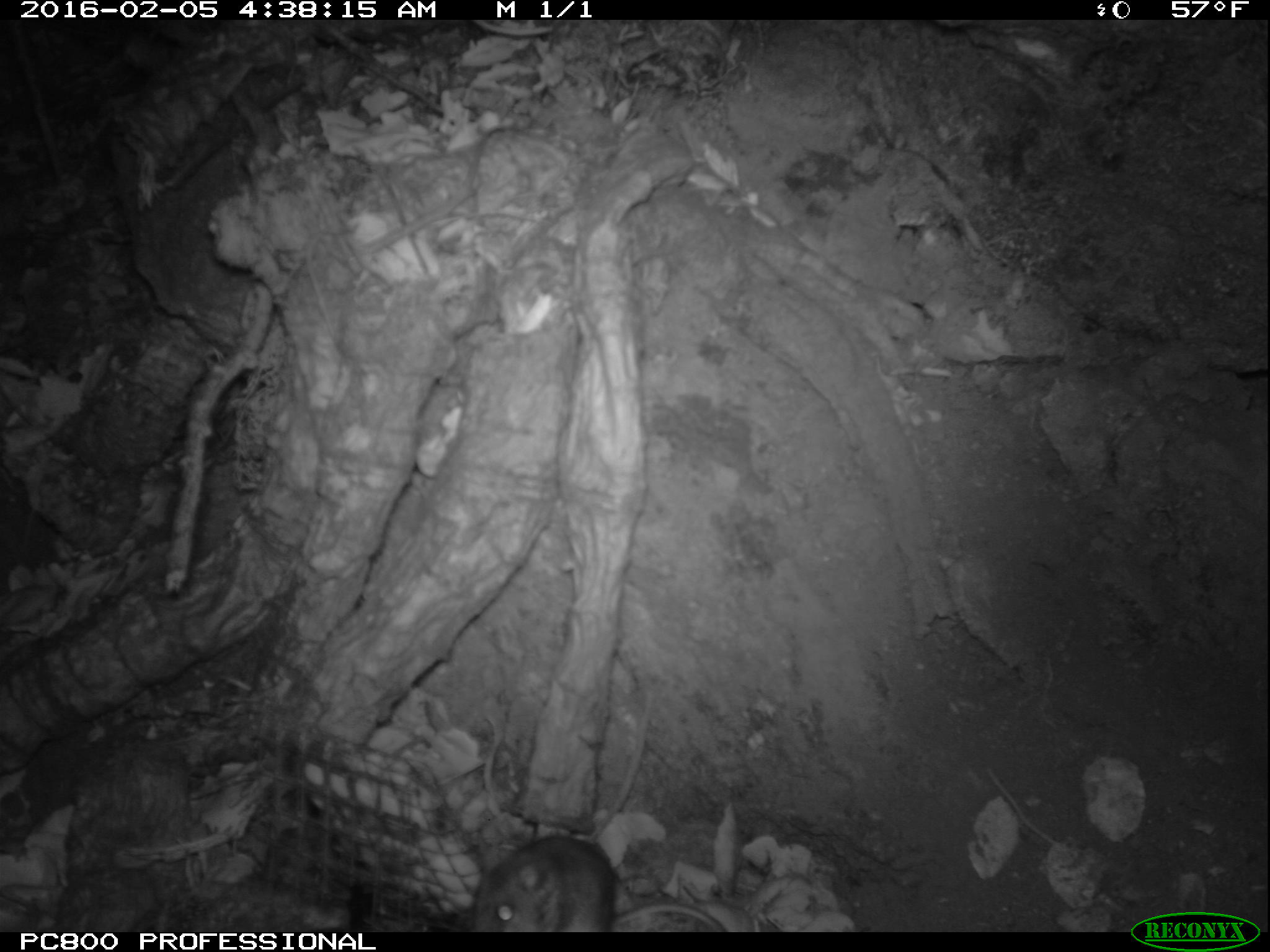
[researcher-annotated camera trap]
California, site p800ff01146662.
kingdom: Animalia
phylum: Chordata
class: Mammalia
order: Rodentia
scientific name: Rodentia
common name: rodent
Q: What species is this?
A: Rodent (Rodentia).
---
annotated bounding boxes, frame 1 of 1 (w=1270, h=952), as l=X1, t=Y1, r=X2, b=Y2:
rodent: l=469, t=831, r=727, b=932